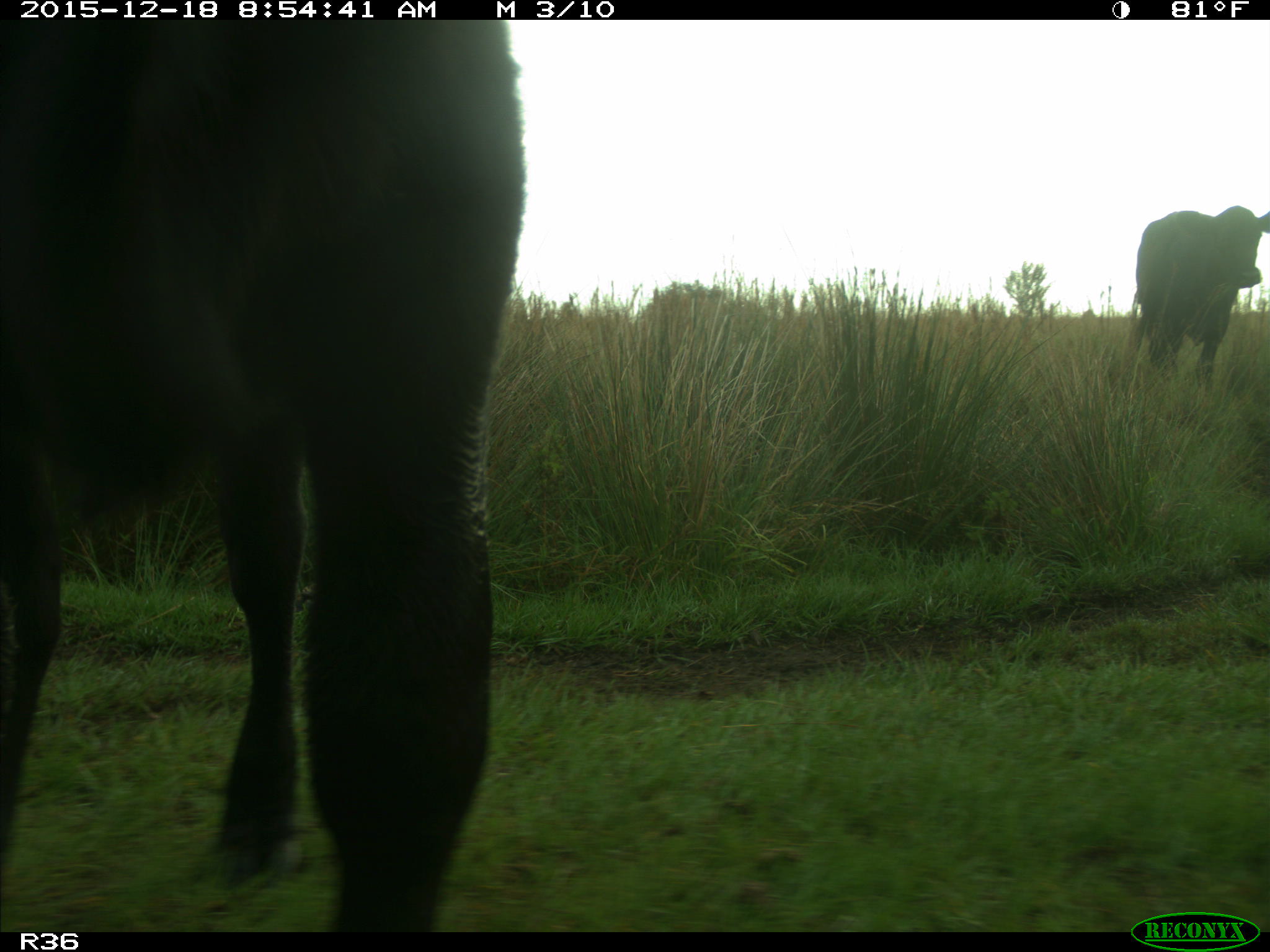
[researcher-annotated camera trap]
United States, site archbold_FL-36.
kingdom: Animalia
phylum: Chordata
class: Mammalia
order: Artiodactyla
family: Bovidae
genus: Bos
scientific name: Bos taurus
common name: domestic cow